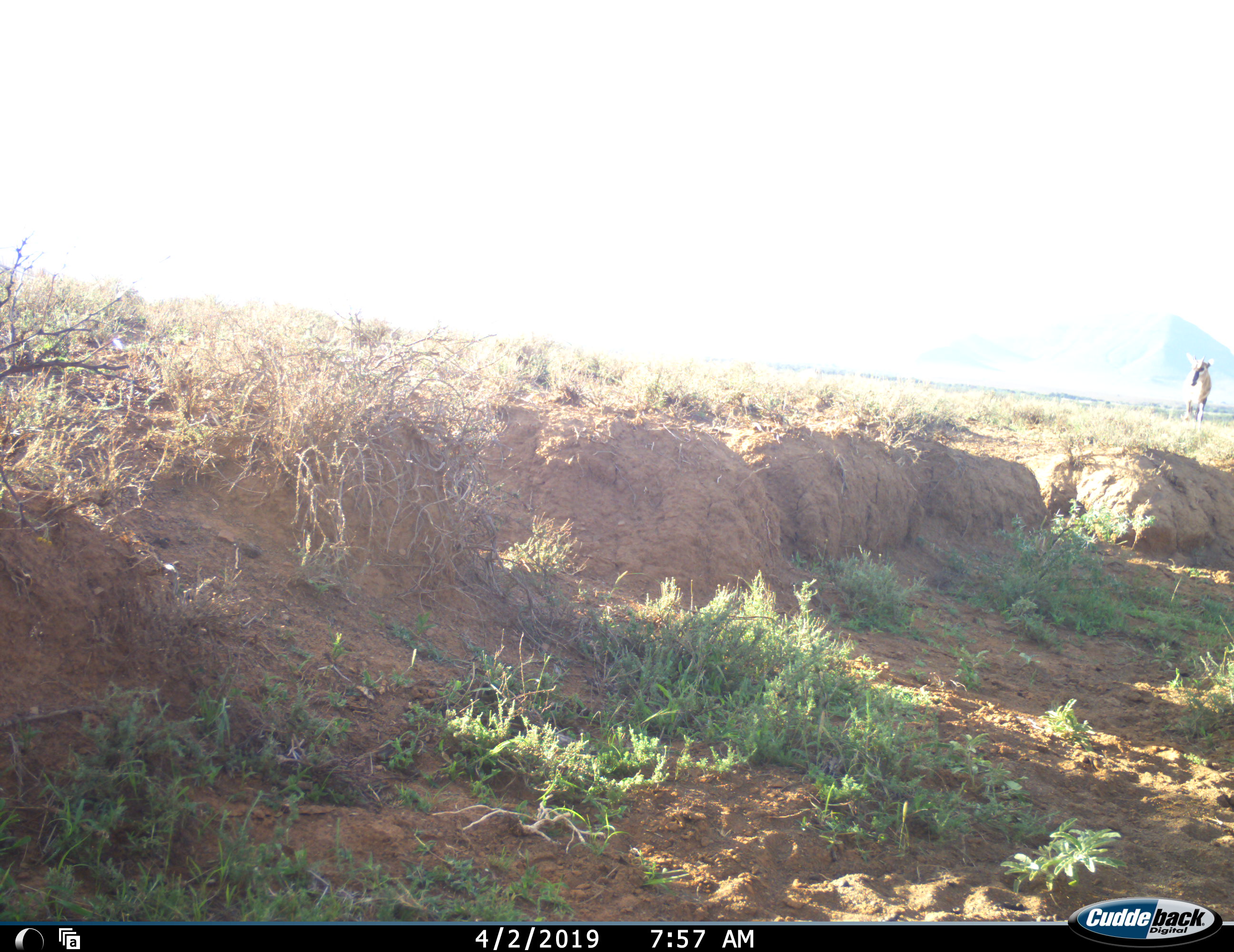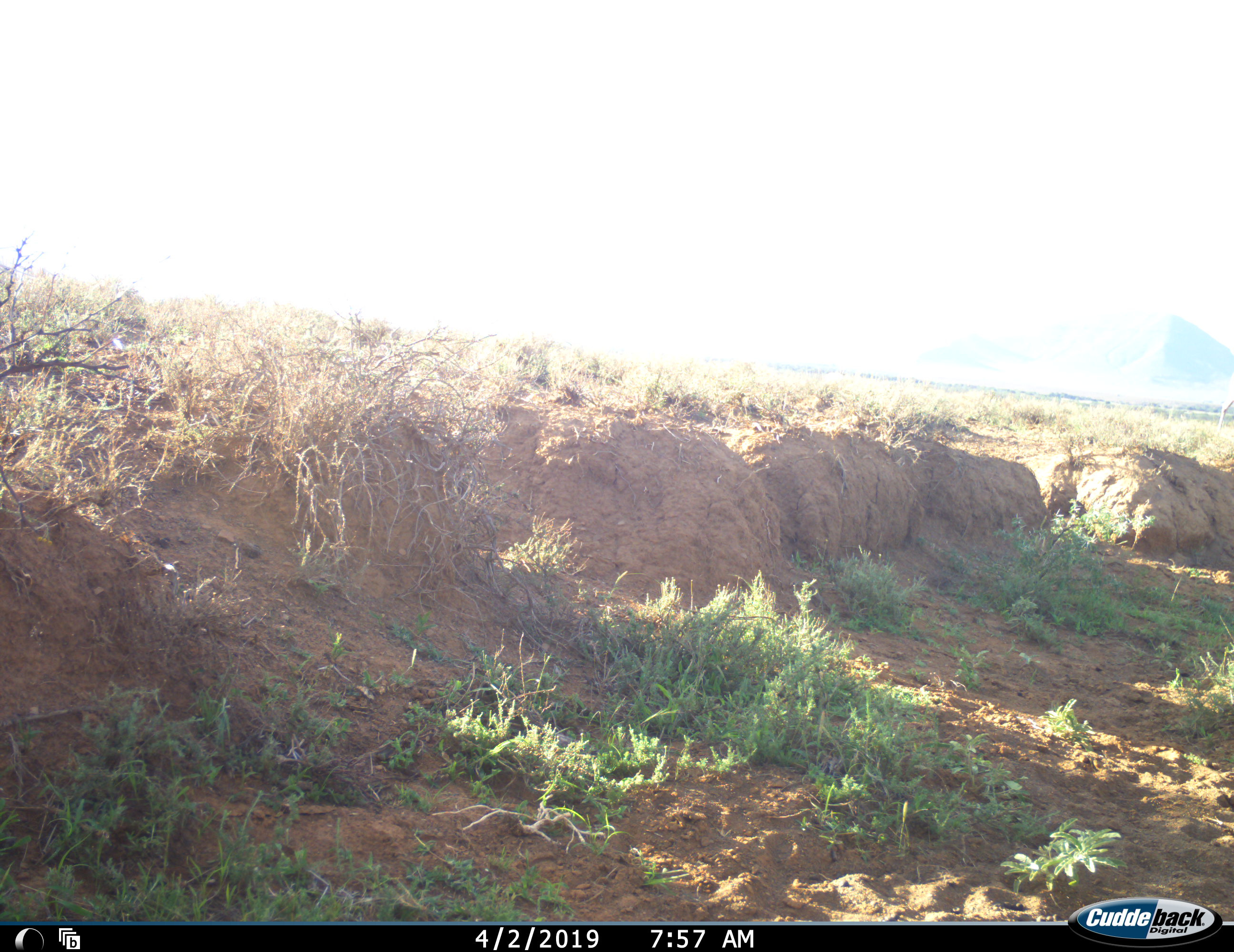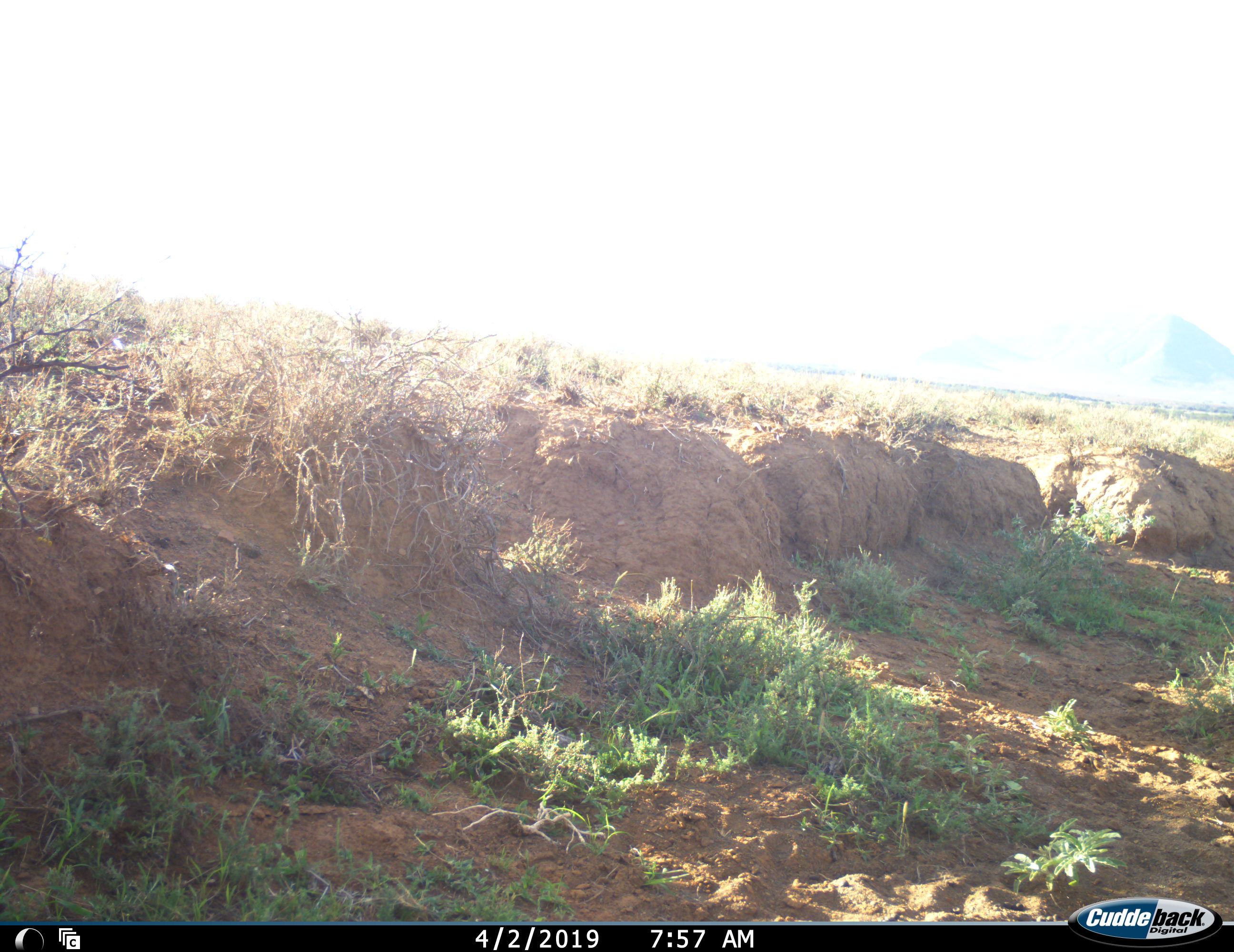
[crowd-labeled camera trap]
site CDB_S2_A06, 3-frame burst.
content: unidentified animal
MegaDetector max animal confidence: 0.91